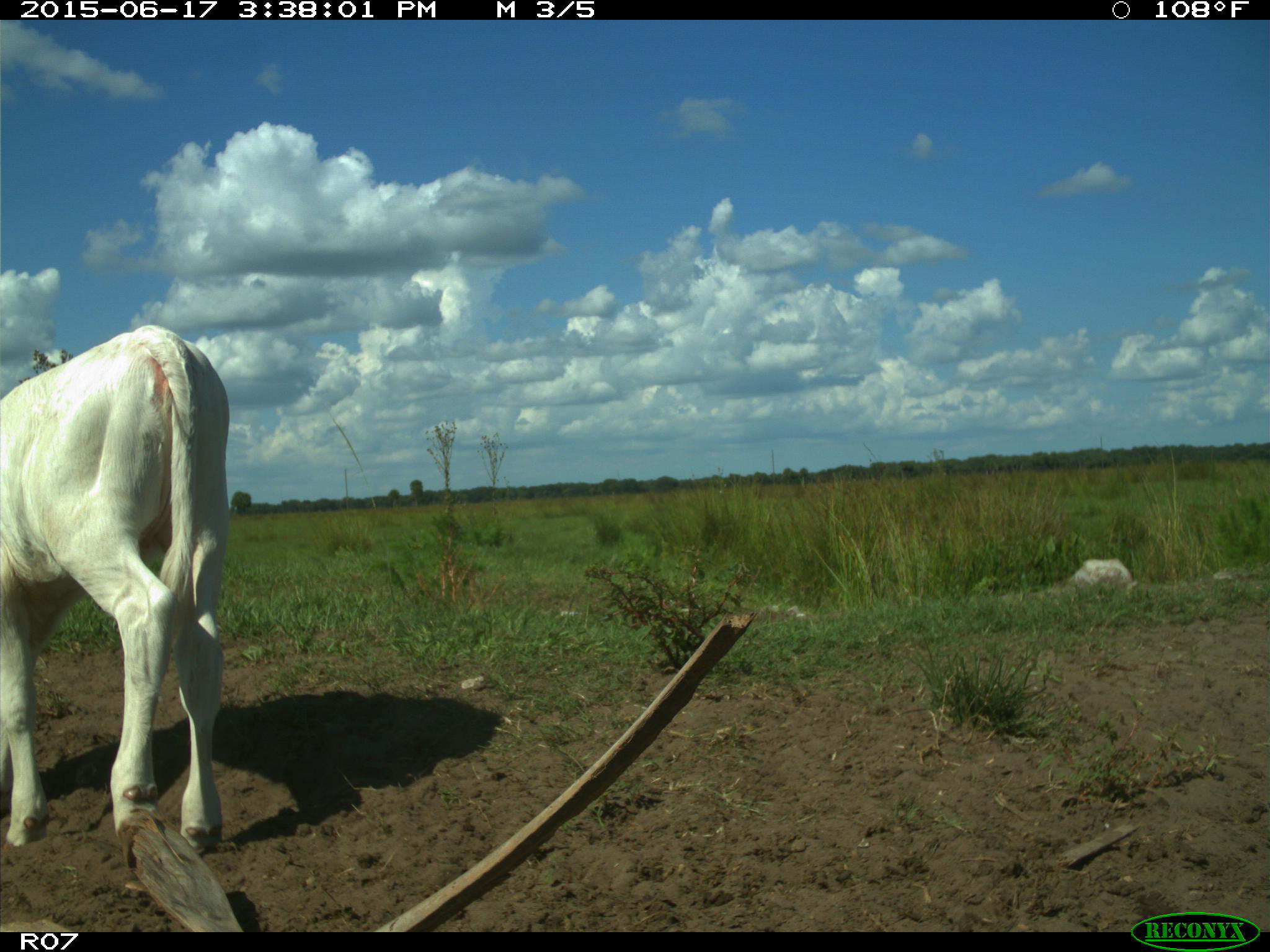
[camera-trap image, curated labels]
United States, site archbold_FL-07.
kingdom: Animalia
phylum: Chordata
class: Mammalia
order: Artiodactyla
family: Bovidae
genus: Bos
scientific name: Bos taurus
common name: domestic cow